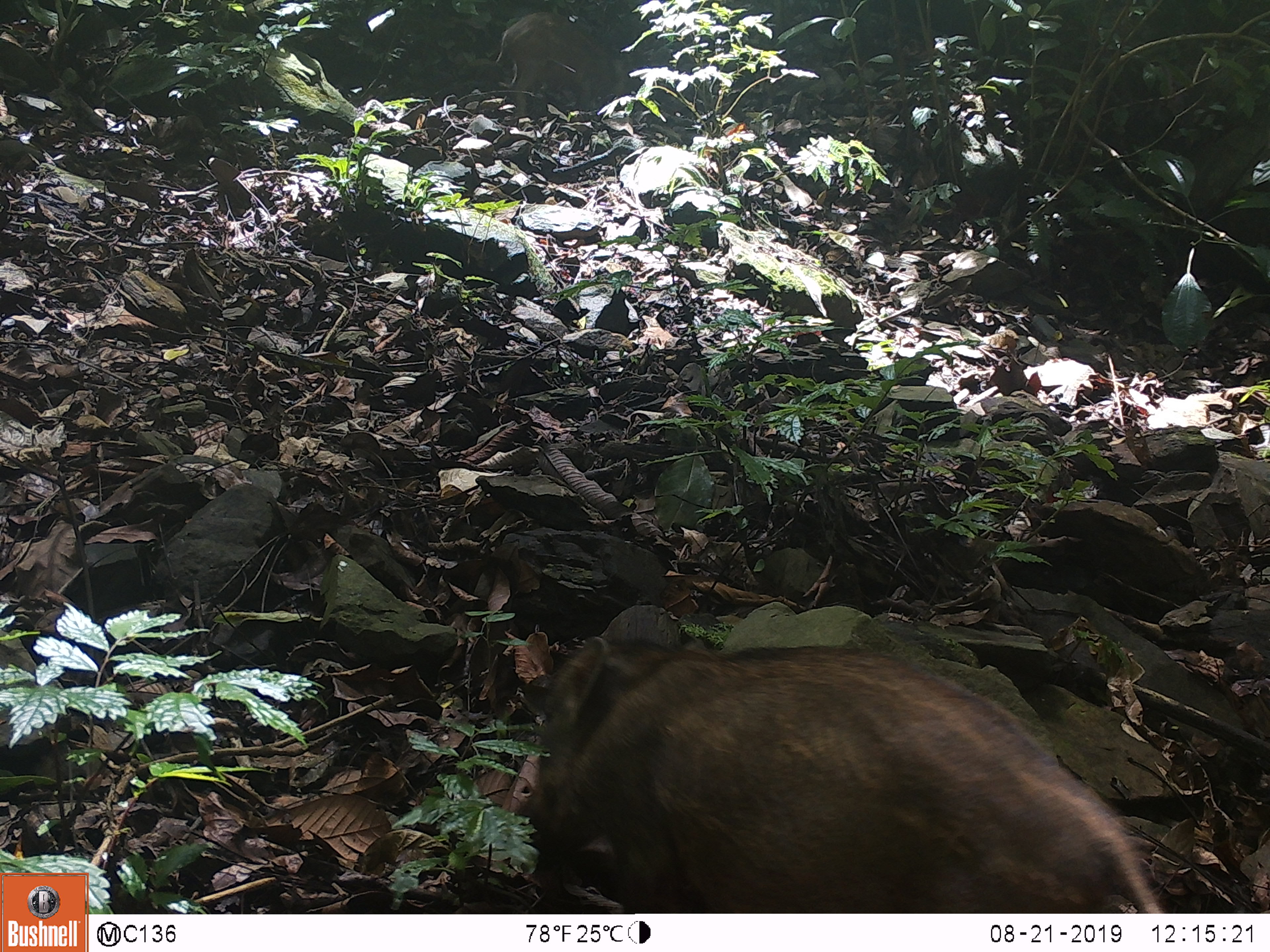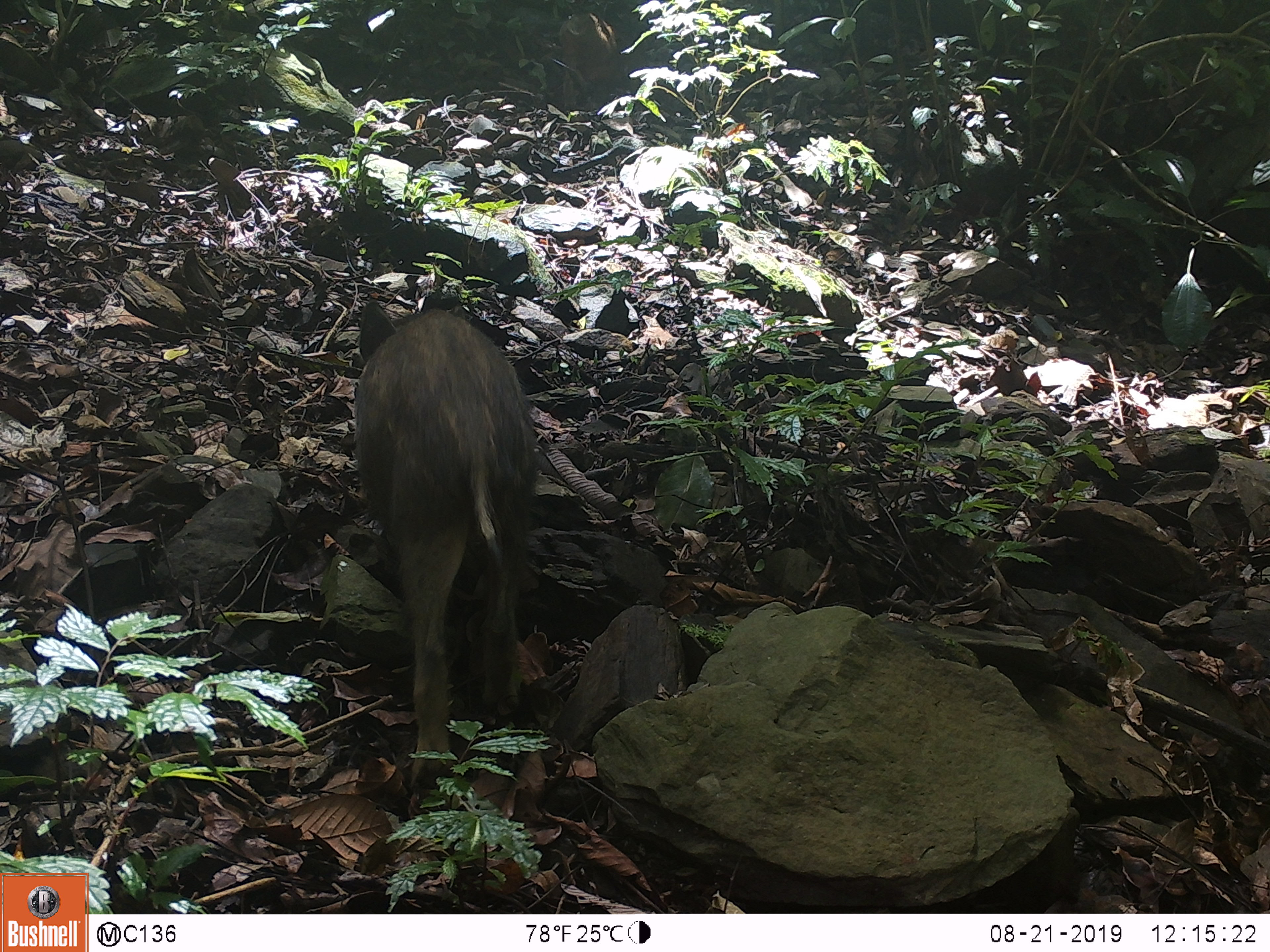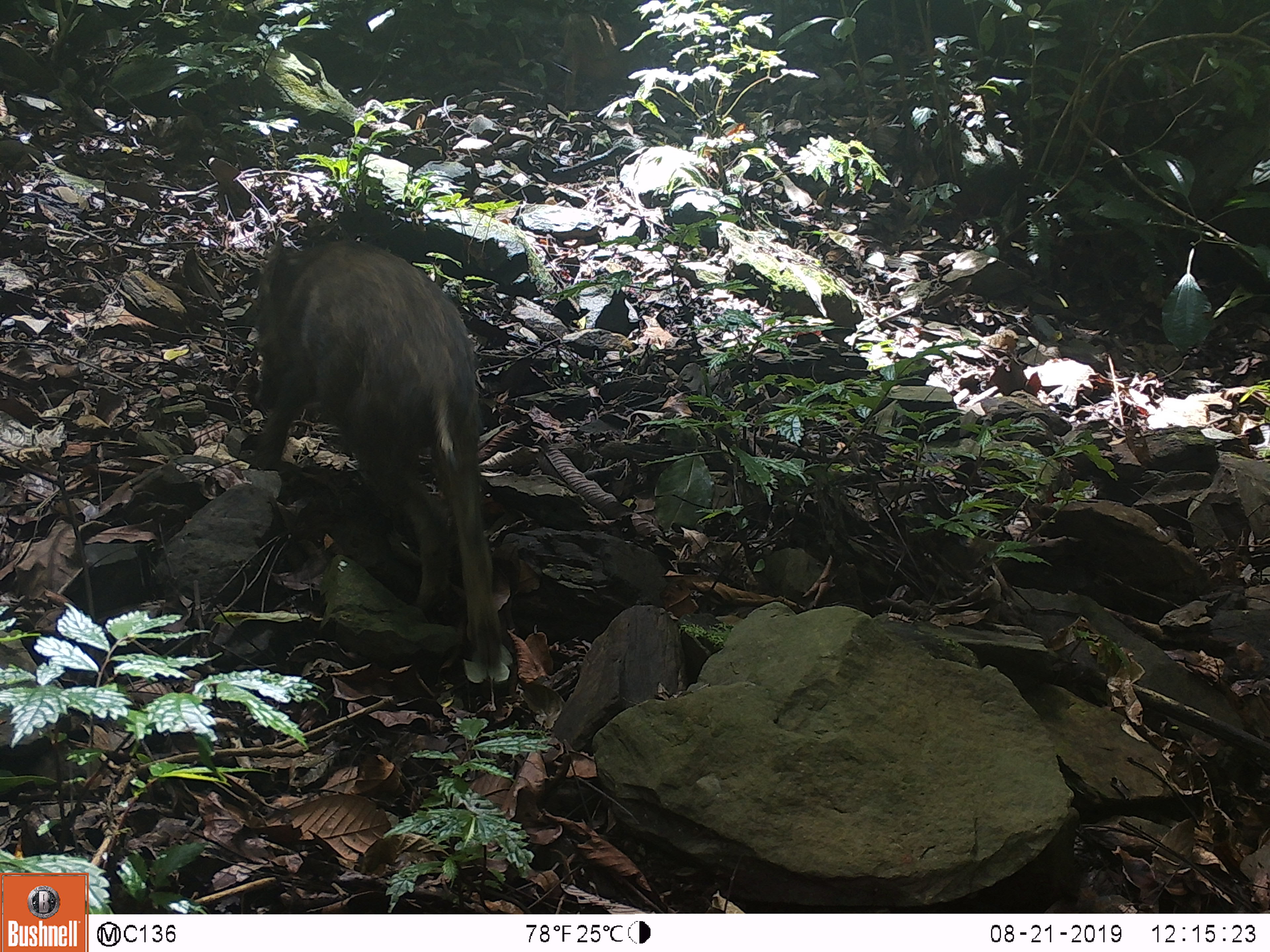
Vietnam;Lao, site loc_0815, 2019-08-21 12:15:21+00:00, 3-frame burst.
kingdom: Animalia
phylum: Chordata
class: Mammalia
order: Artiodactyla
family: Suidae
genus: Sus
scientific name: Sus scrofa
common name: eurasian wild pig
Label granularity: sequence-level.